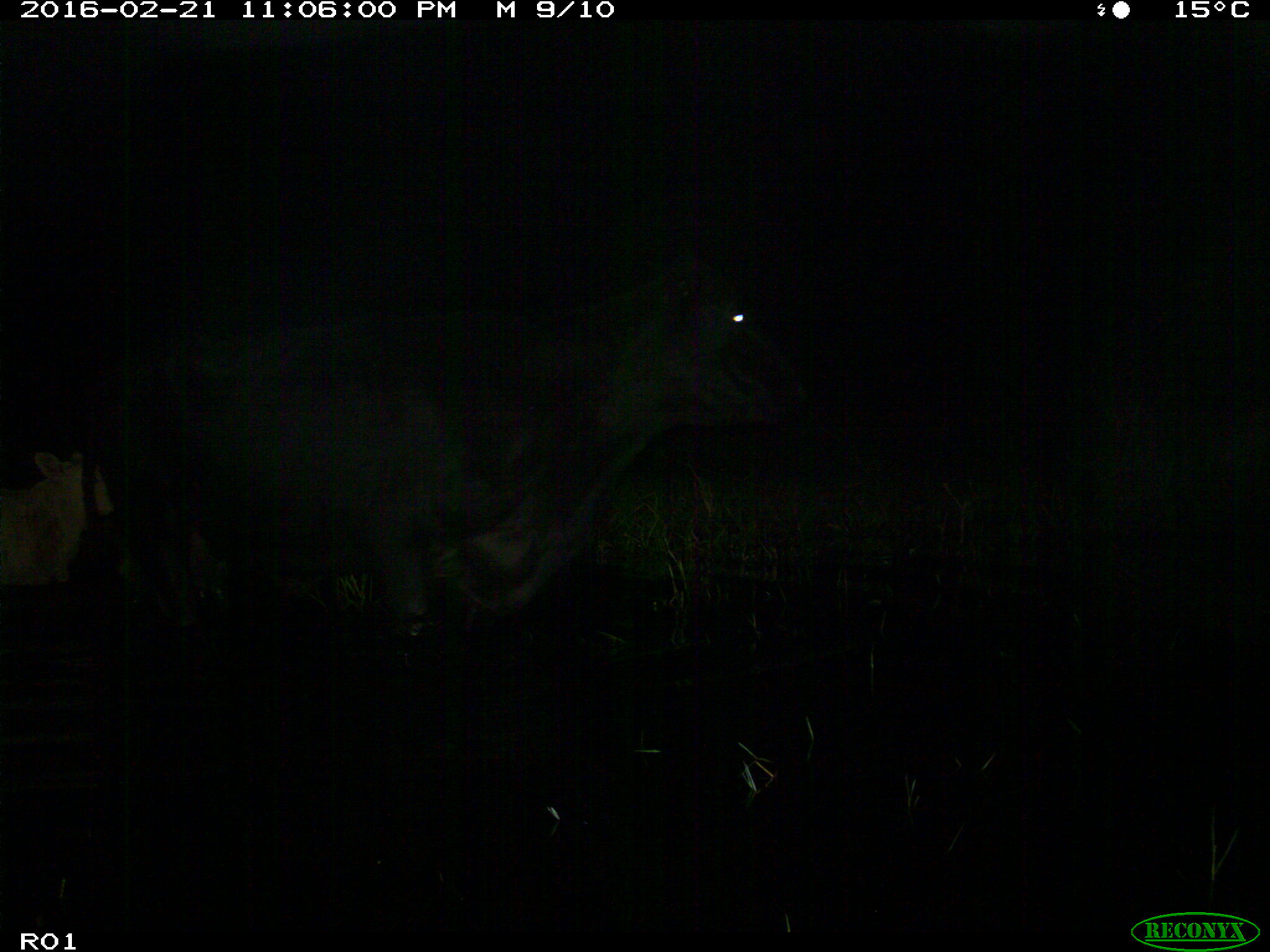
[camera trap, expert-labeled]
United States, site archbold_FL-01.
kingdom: Animalia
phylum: Chordata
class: Mammalia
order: Artiodactyla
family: Bovidae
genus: Bos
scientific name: Bos taurus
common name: domestic cow